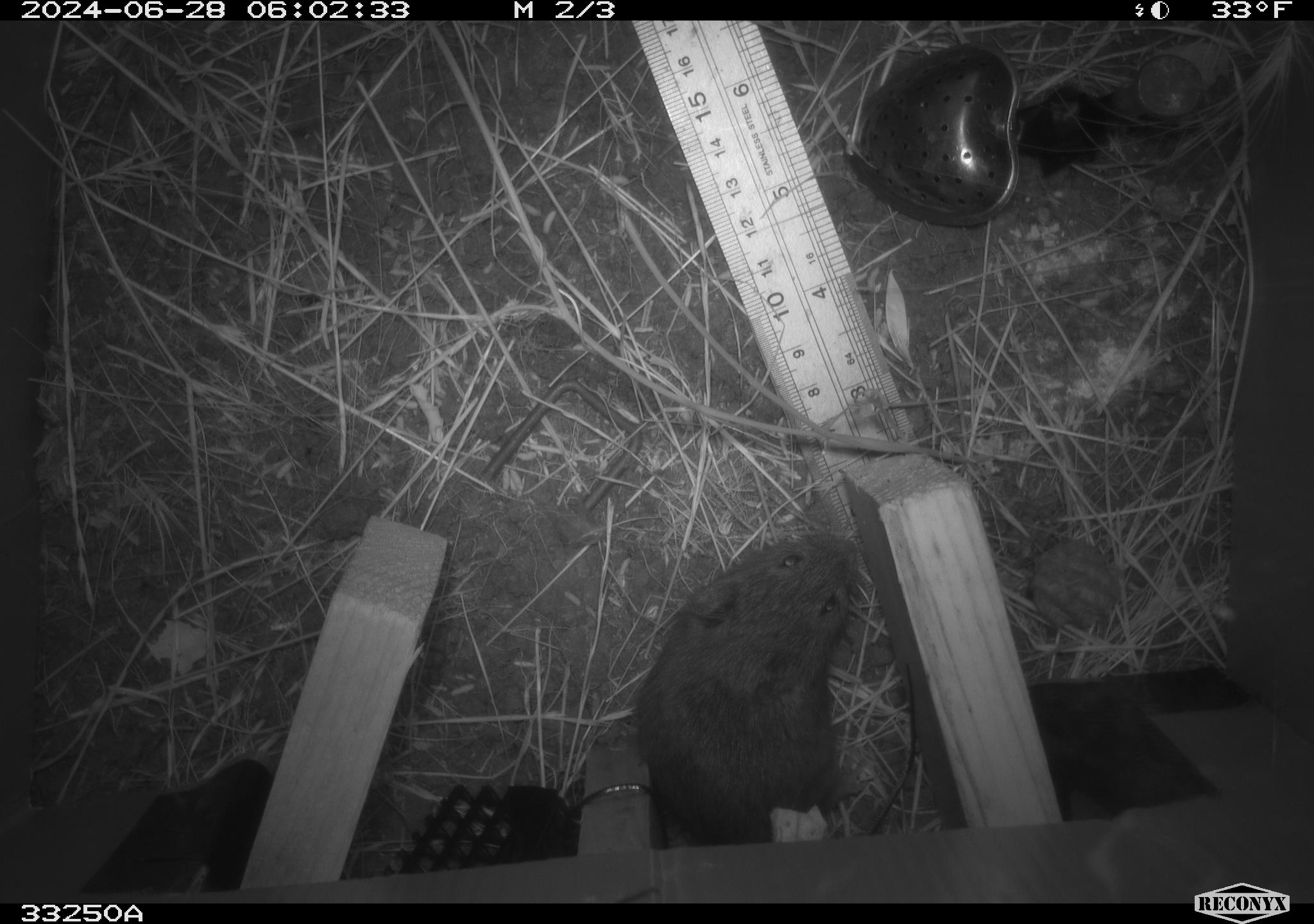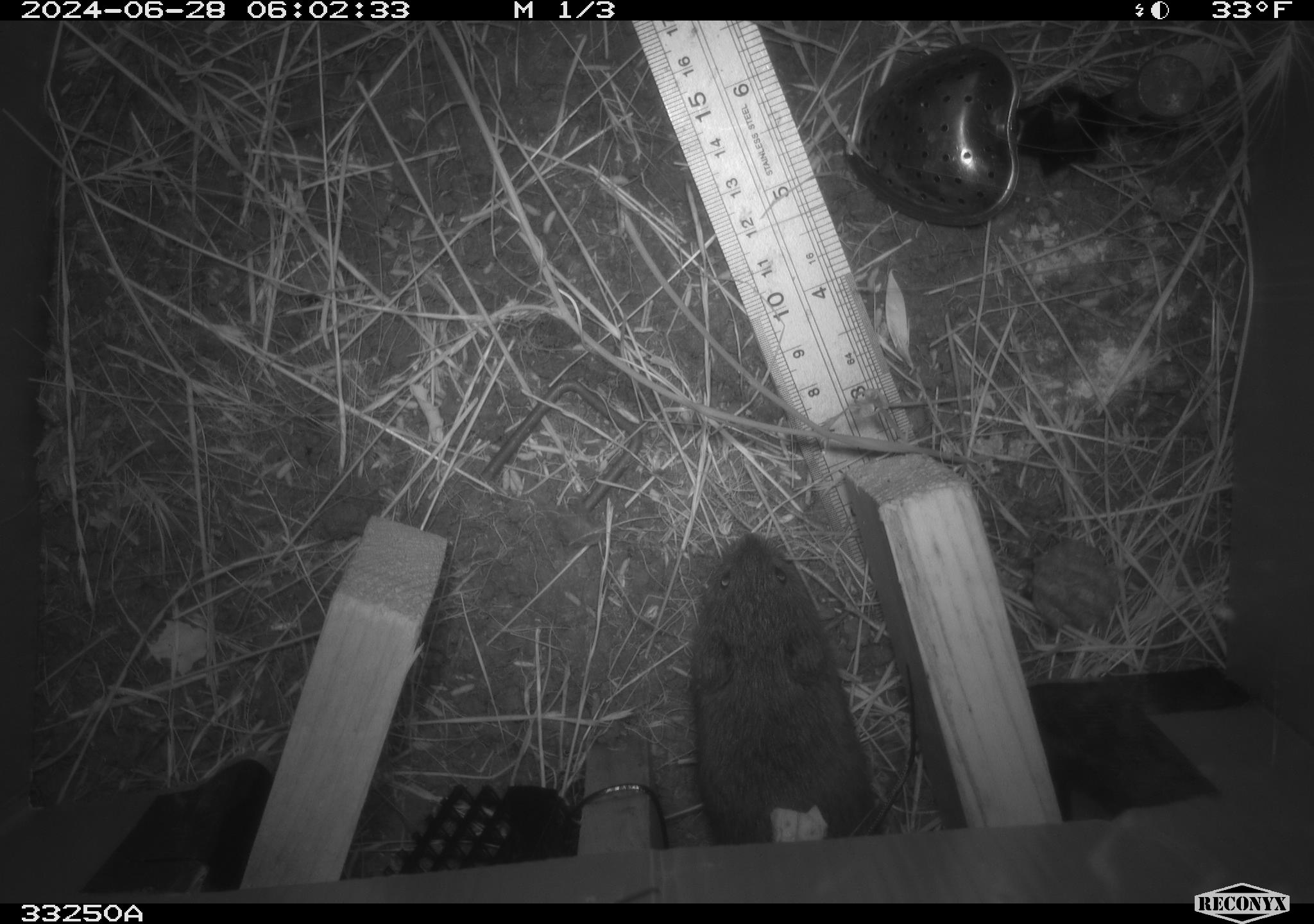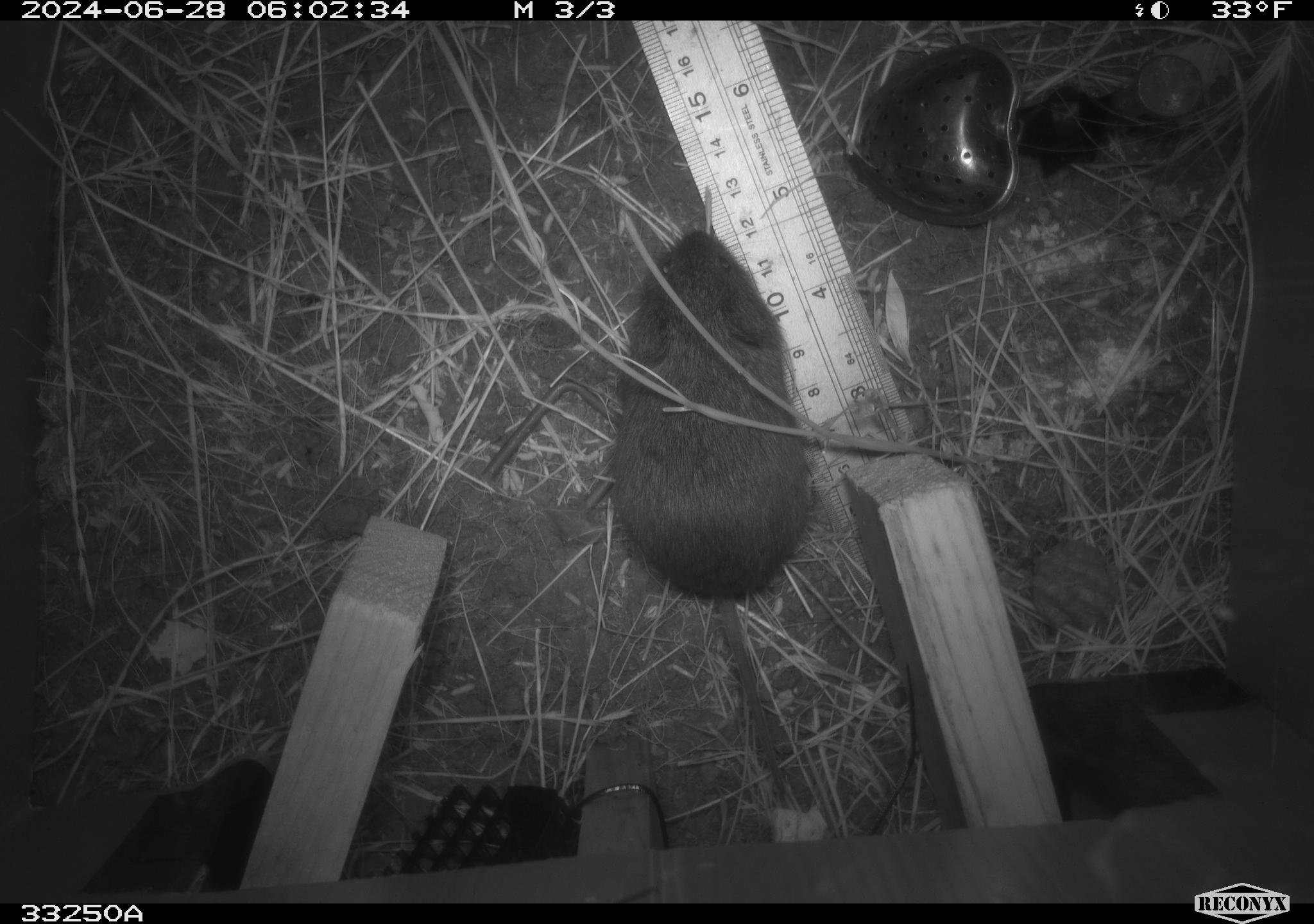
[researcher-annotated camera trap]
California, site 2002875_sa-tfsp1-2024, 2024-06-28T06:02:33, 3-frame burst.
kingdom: Animalia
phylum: Chordata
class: Mammalia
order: Rodentia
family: Cricetidae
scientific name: Arvicolinae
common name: voles, lemmings, and muskrats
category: arvicolinae subfamily